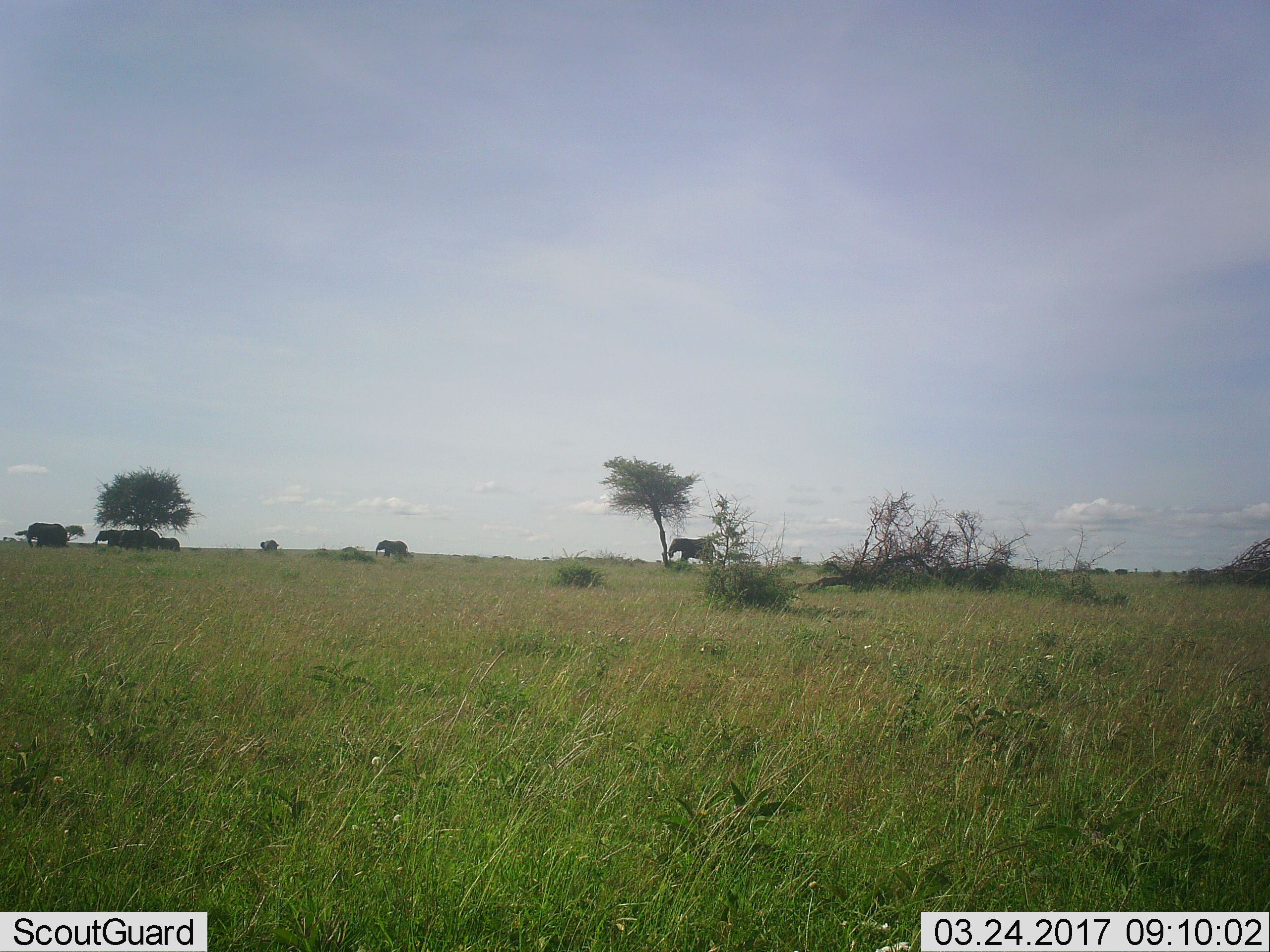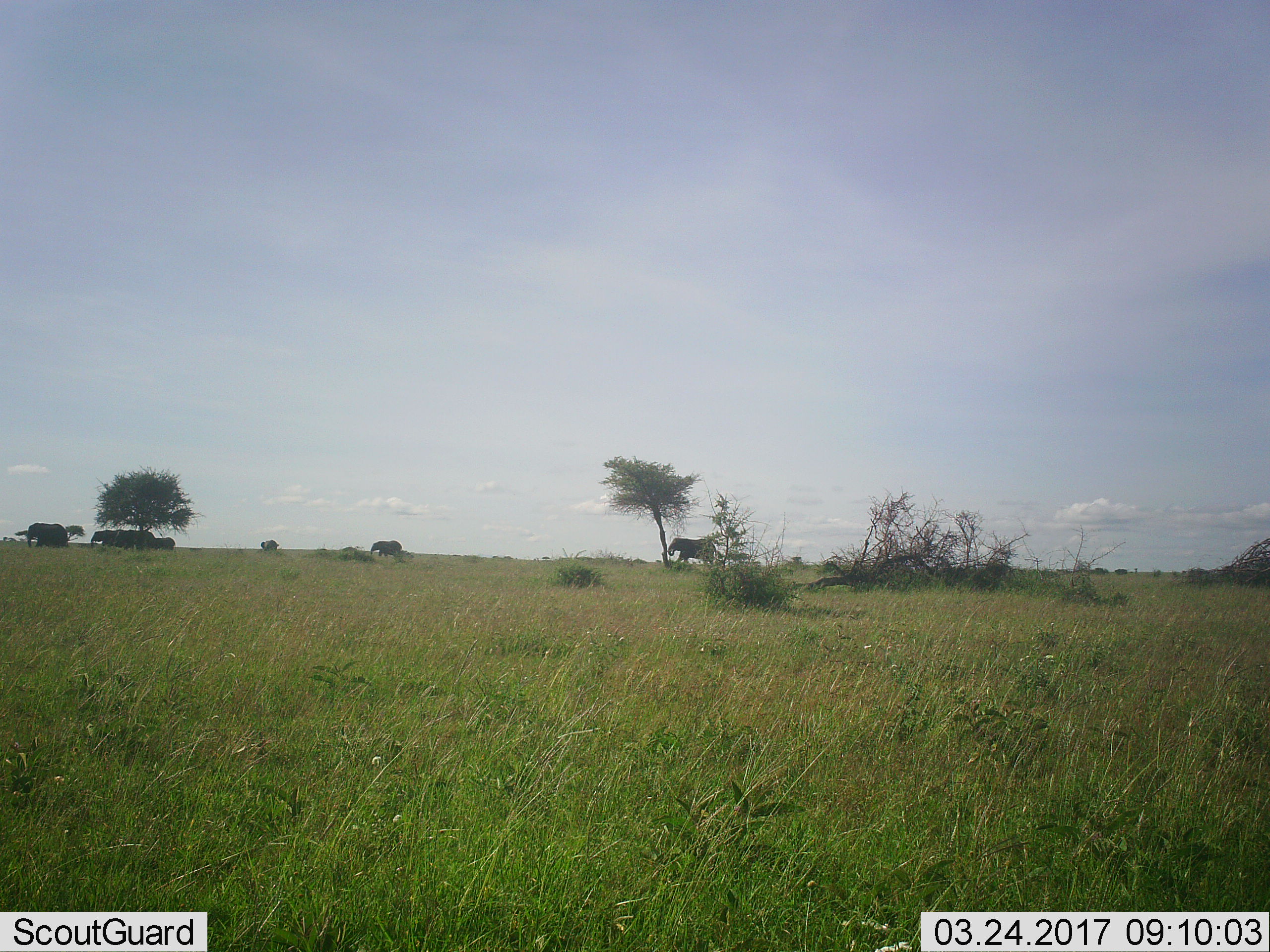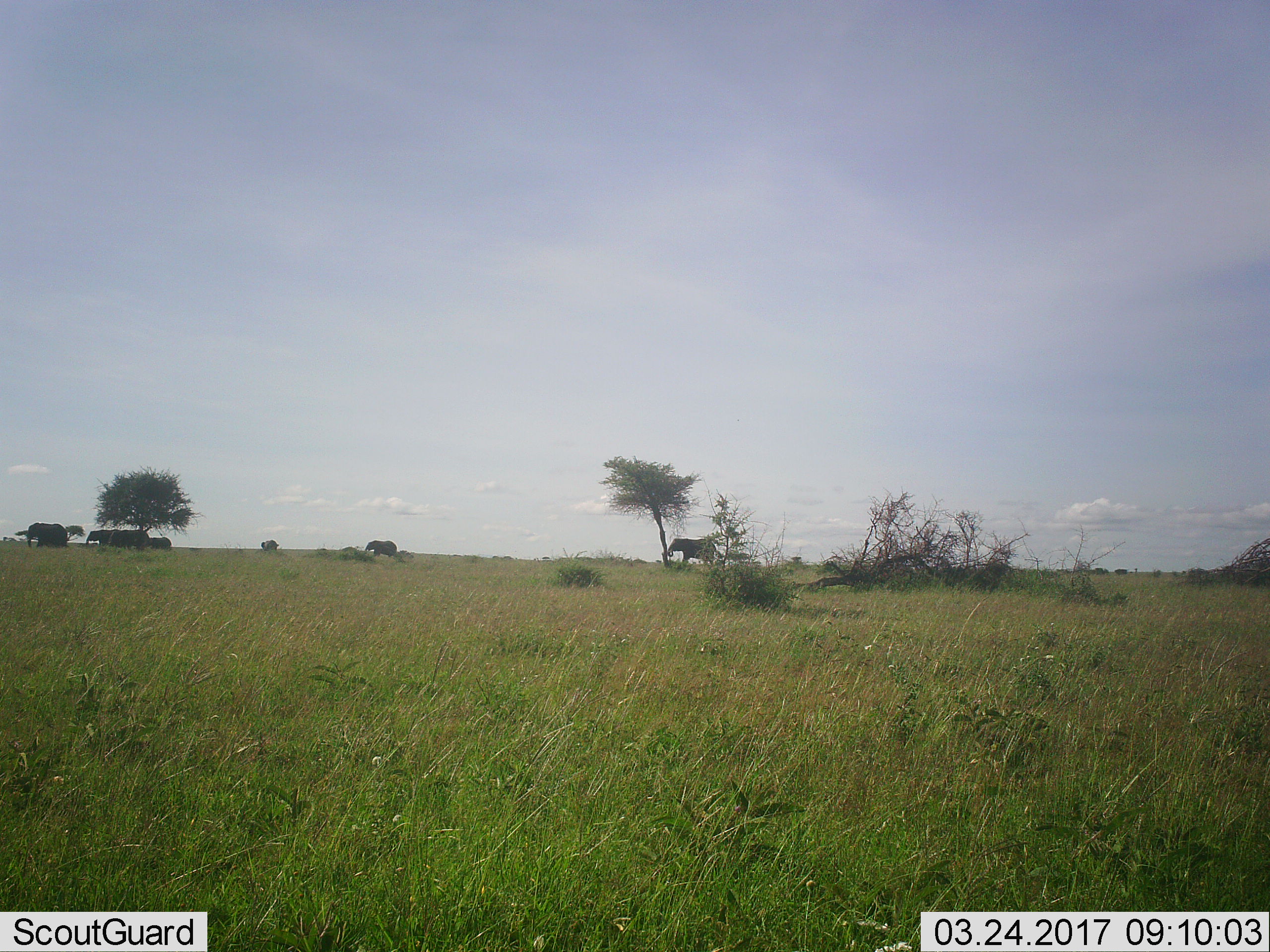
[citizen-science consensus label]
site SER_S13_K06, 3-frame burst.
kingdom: Animalia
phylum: Chordata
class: Mammalia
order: Proboscidea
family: Elephantidae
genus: Loxodonta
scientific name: Loxodonta africana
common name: african bush elephant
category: elephant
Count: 7.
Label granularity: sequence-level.